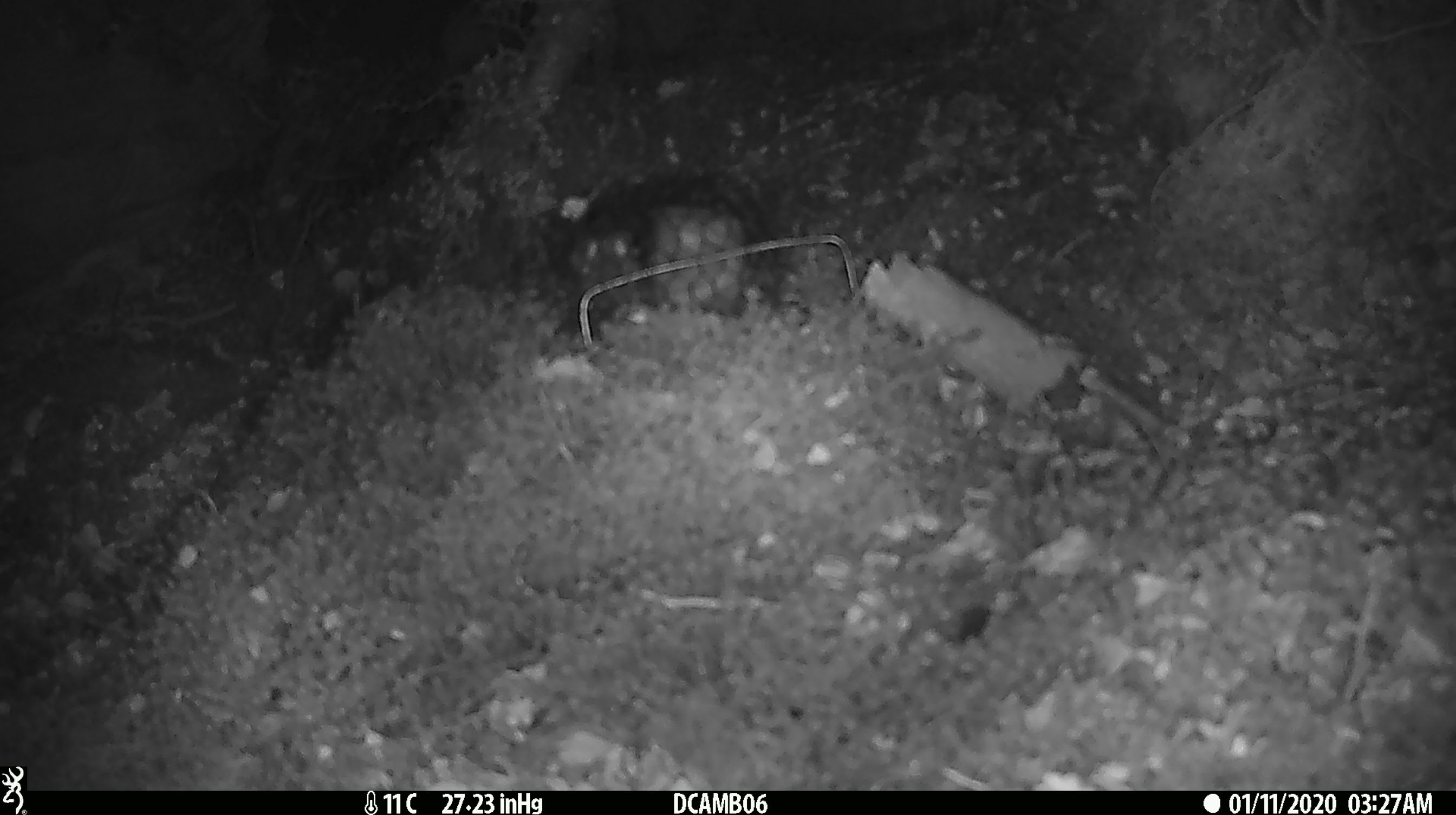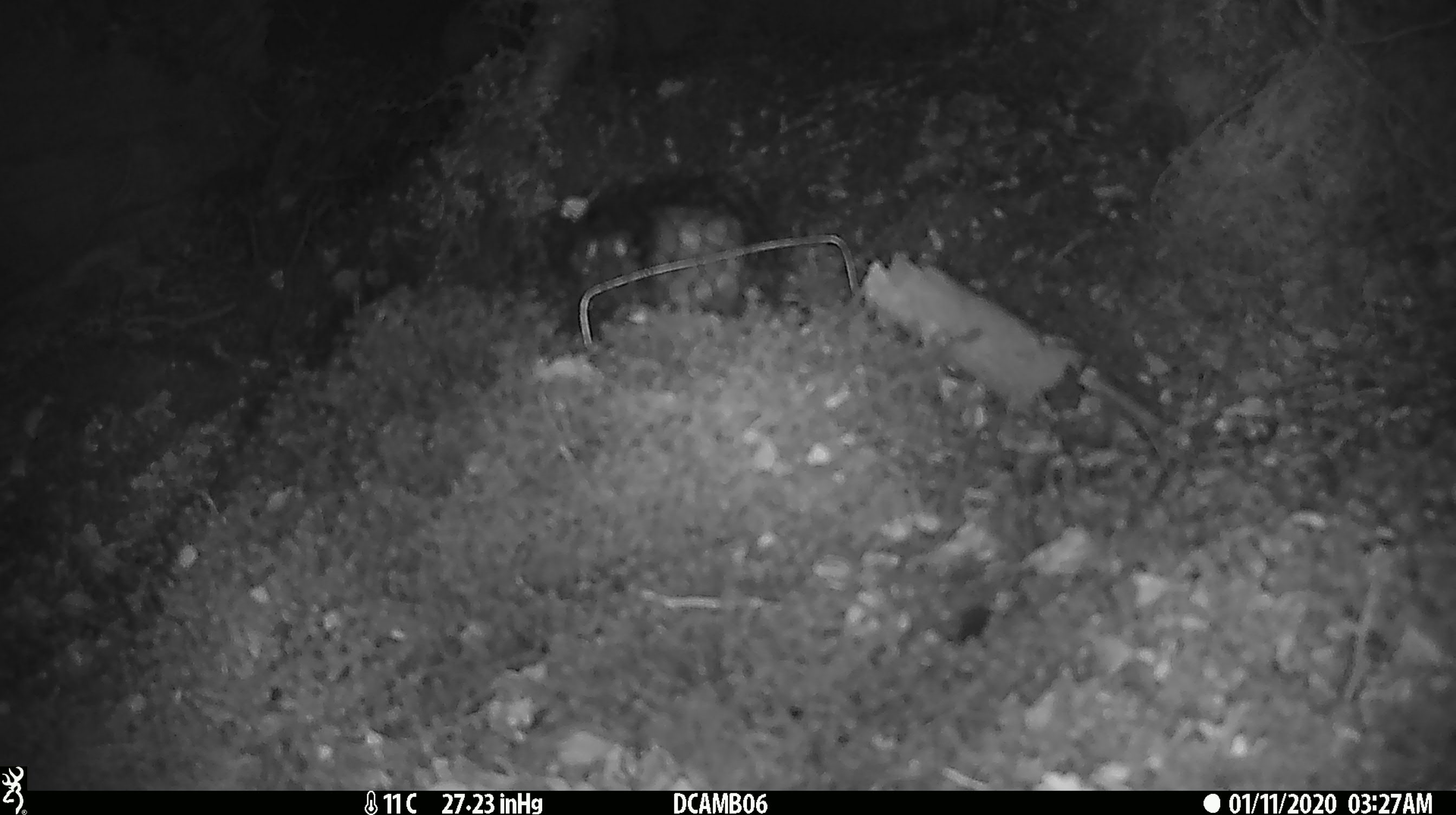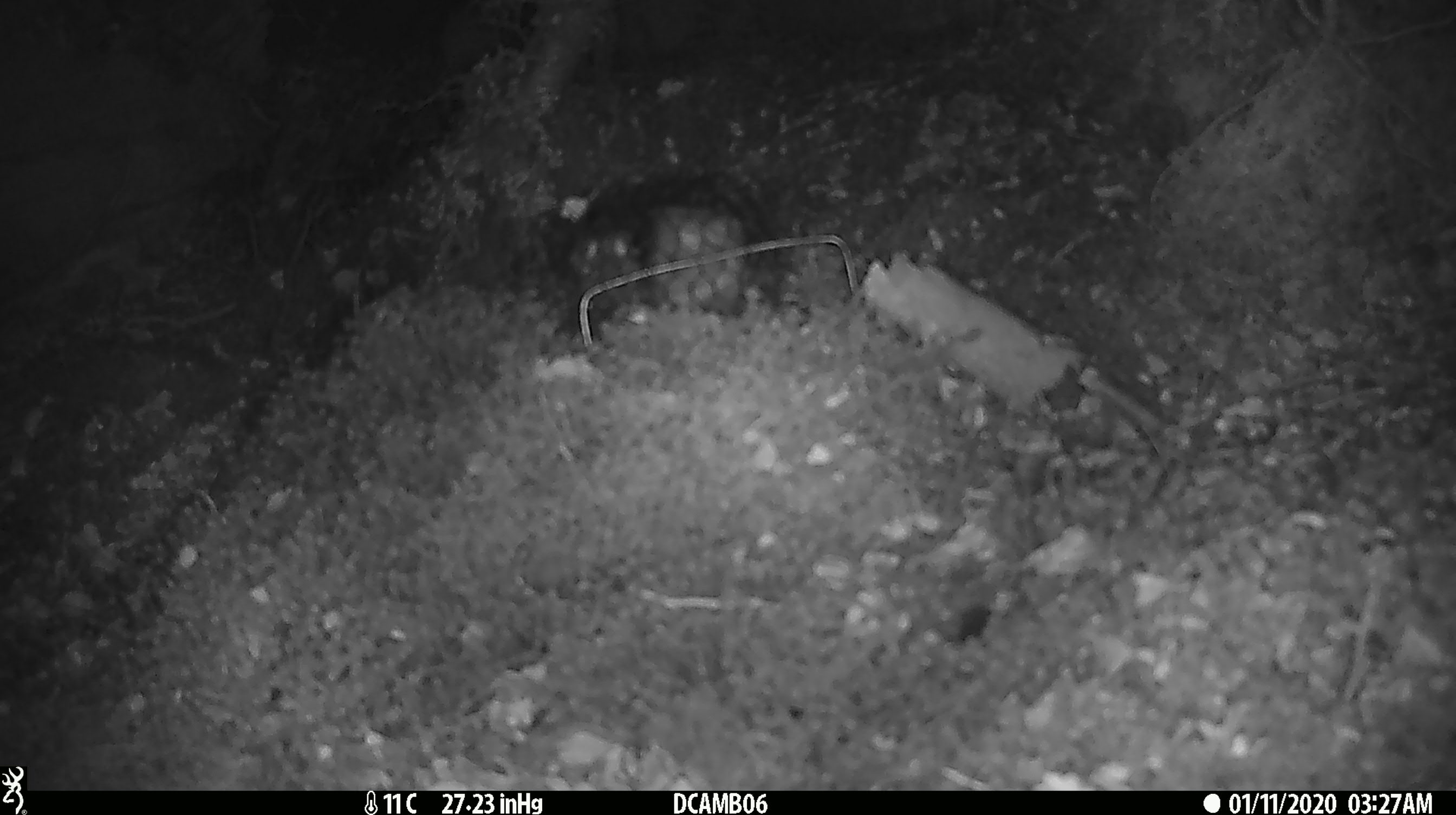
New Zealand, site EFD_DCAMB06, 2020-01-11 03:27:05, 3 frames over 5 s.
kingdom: Animalia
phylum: Chordata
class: Mammalia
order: Rodentia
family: Muridae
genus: Mus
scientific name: Mus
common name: mouse